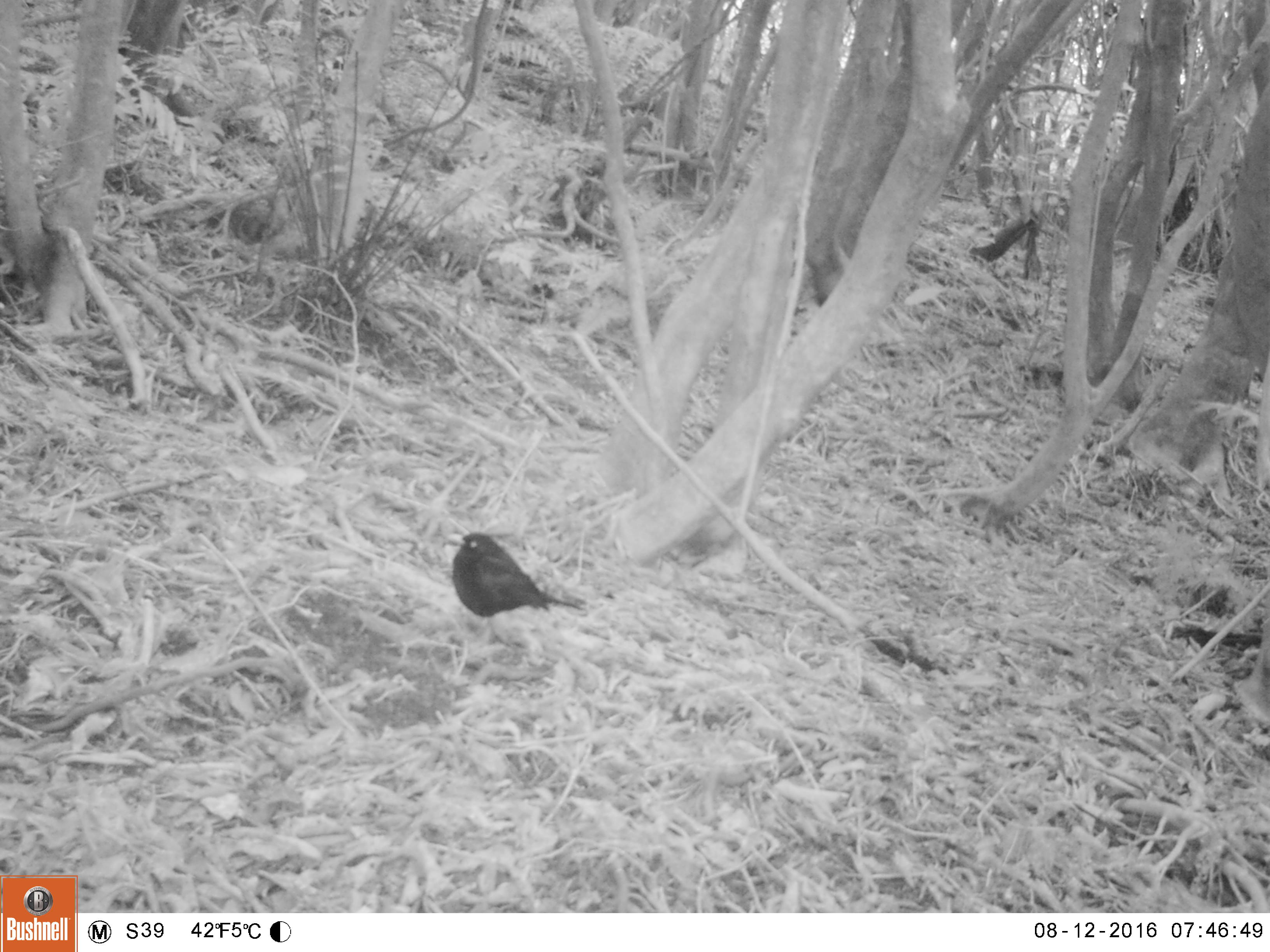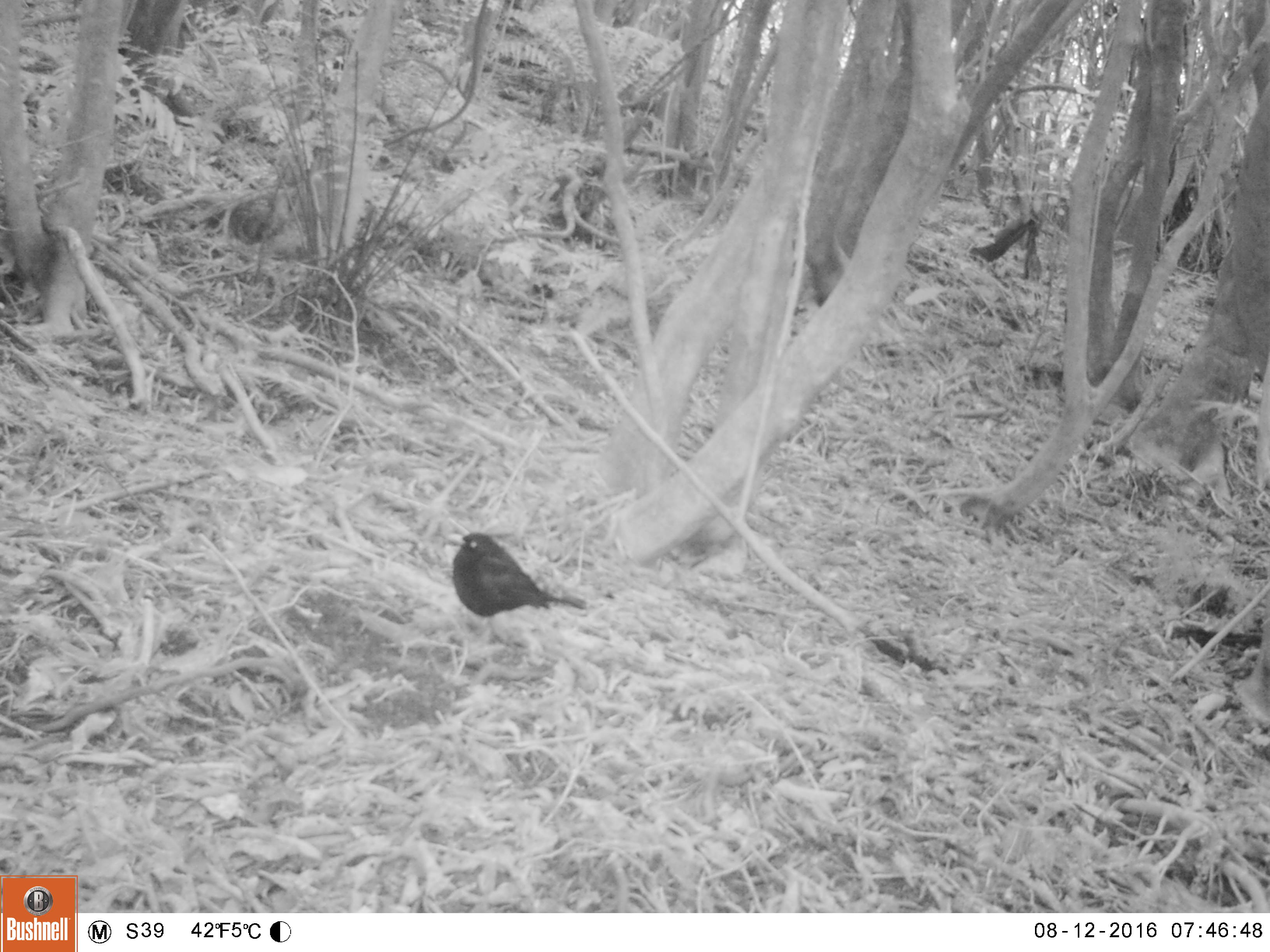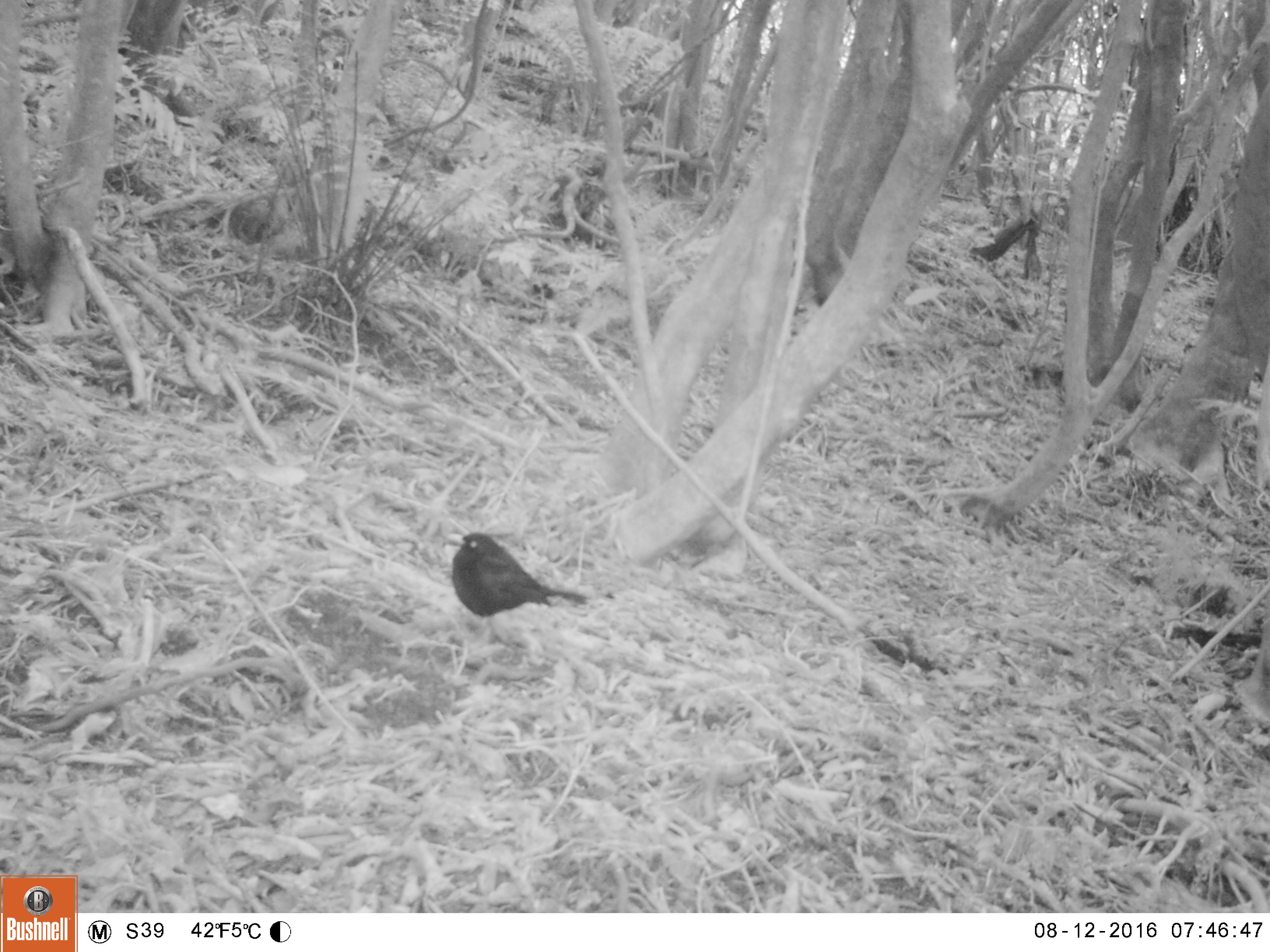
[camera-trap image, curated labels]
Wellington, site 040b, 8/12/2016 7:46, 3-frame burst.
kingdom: Animalia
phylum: Chordata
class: Aves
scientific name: Aves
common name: bird